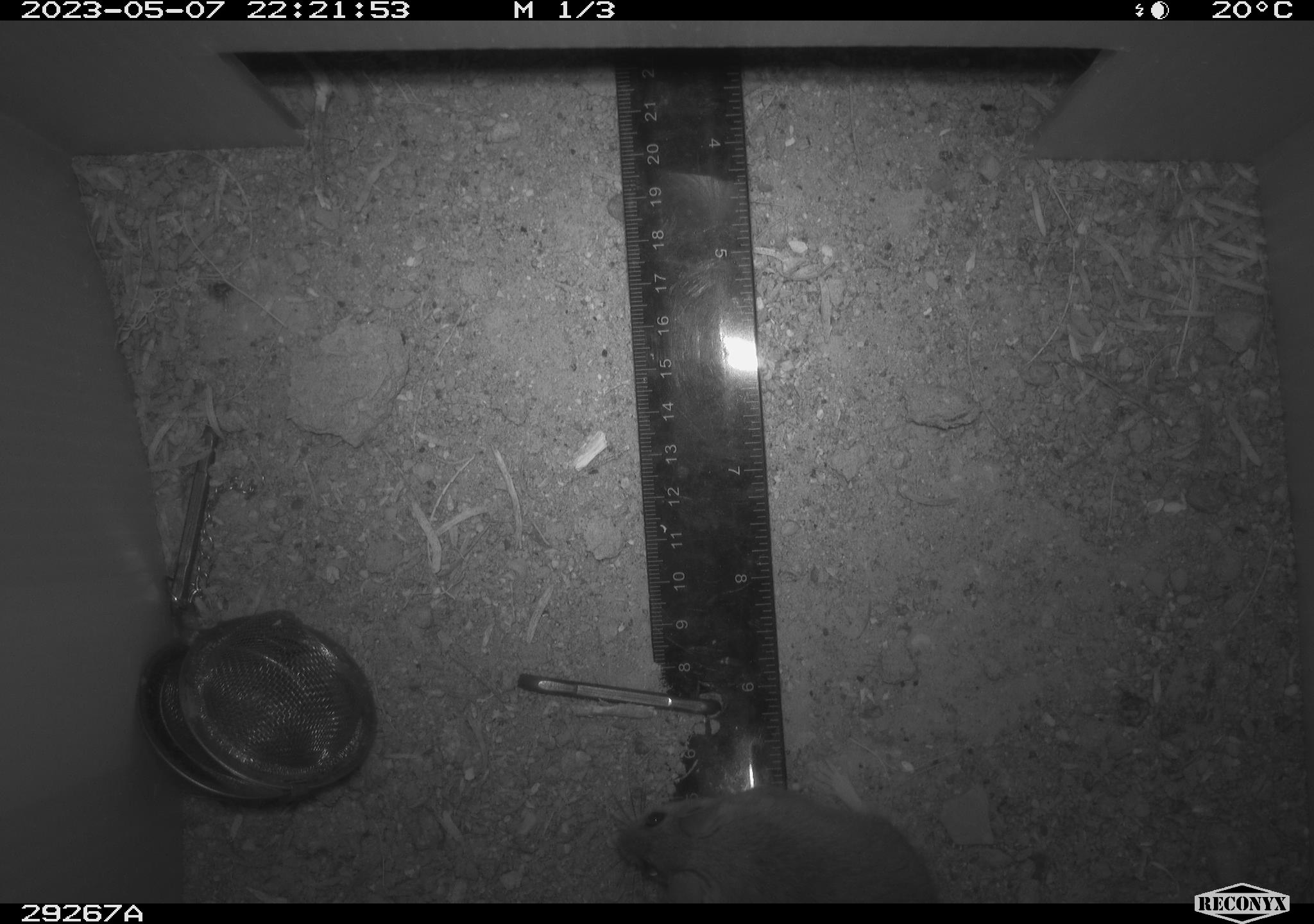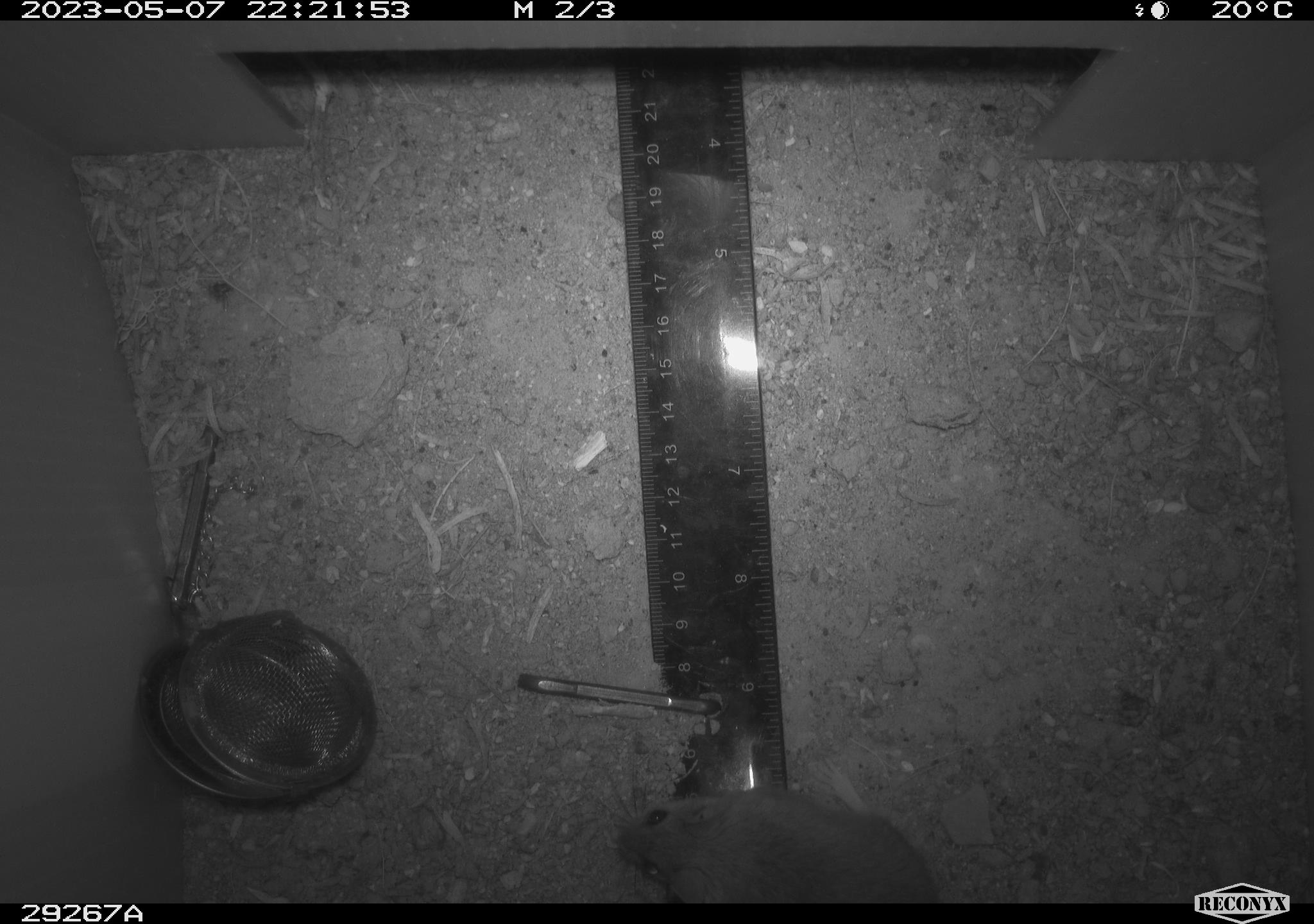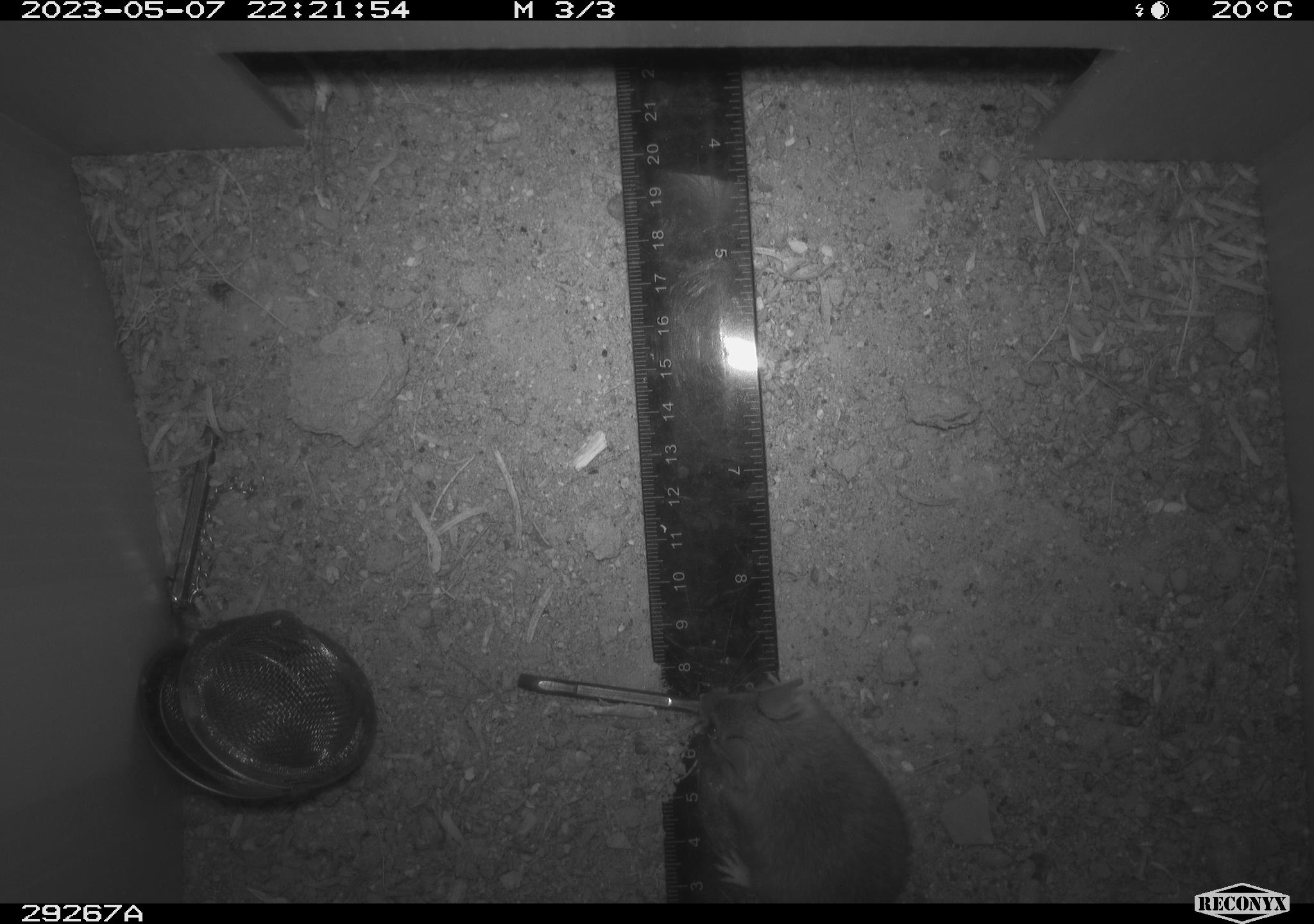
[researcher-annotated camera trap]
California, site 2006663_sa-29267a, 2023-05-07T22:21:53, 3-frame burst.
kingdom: Animalia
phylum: Chordata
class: Mammalia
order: Rodentia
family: Cricetidae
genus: Peromyscus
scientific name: Peromyscus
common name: deer mice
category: peromyscus species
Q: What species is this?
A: Peromyscus species (deer mice) (Peromyscus).